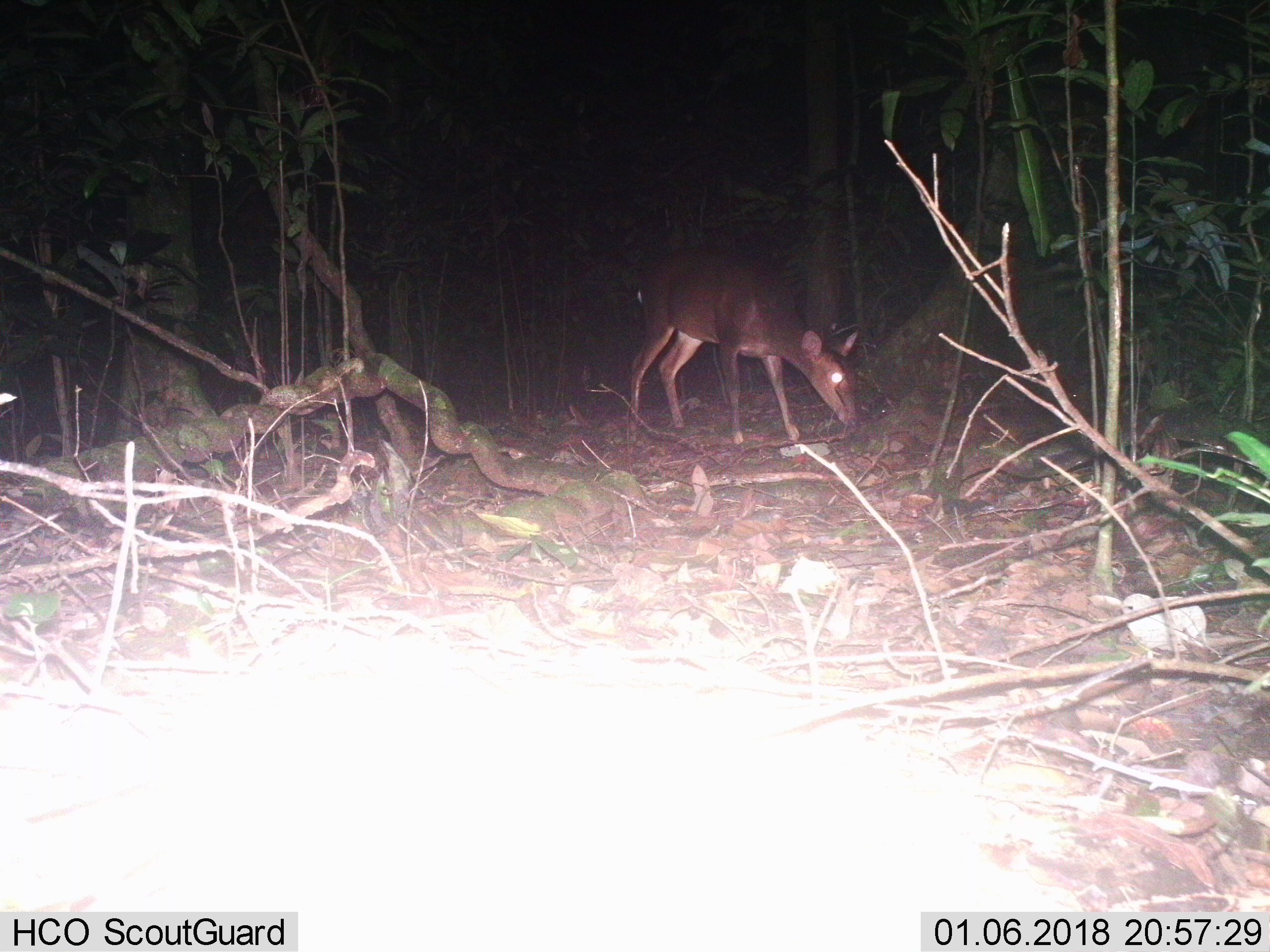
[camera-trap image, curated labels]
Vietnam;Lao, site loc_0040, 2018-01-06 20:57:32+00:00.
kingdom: Animalia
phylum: Chordata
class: Mammalia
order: Artiodactyla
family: Cervidae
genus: Muntiacus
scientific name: Muntiacus vuquangensis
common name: large-antlered muntjac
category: large antlered muntjac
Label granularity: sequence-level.